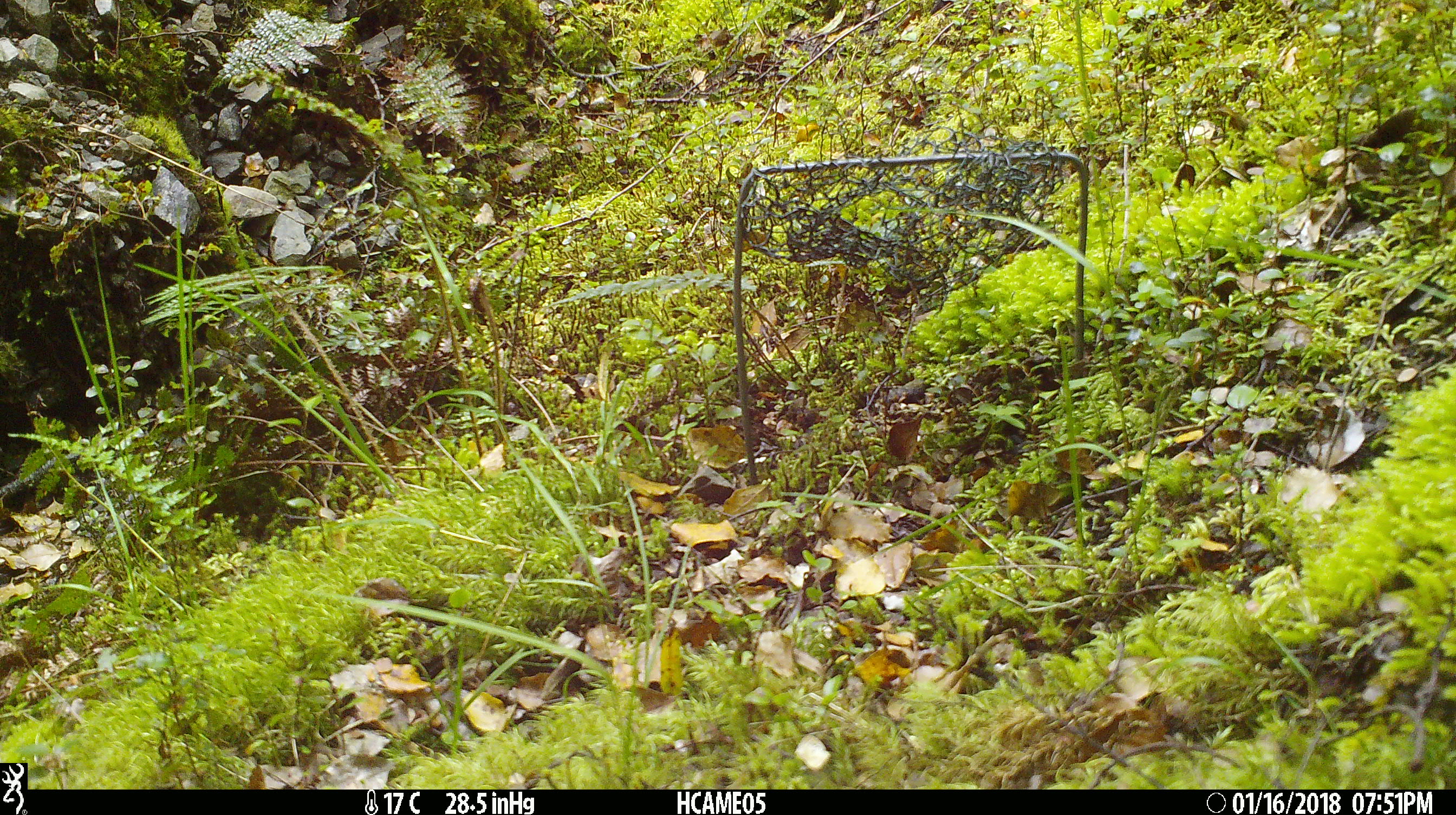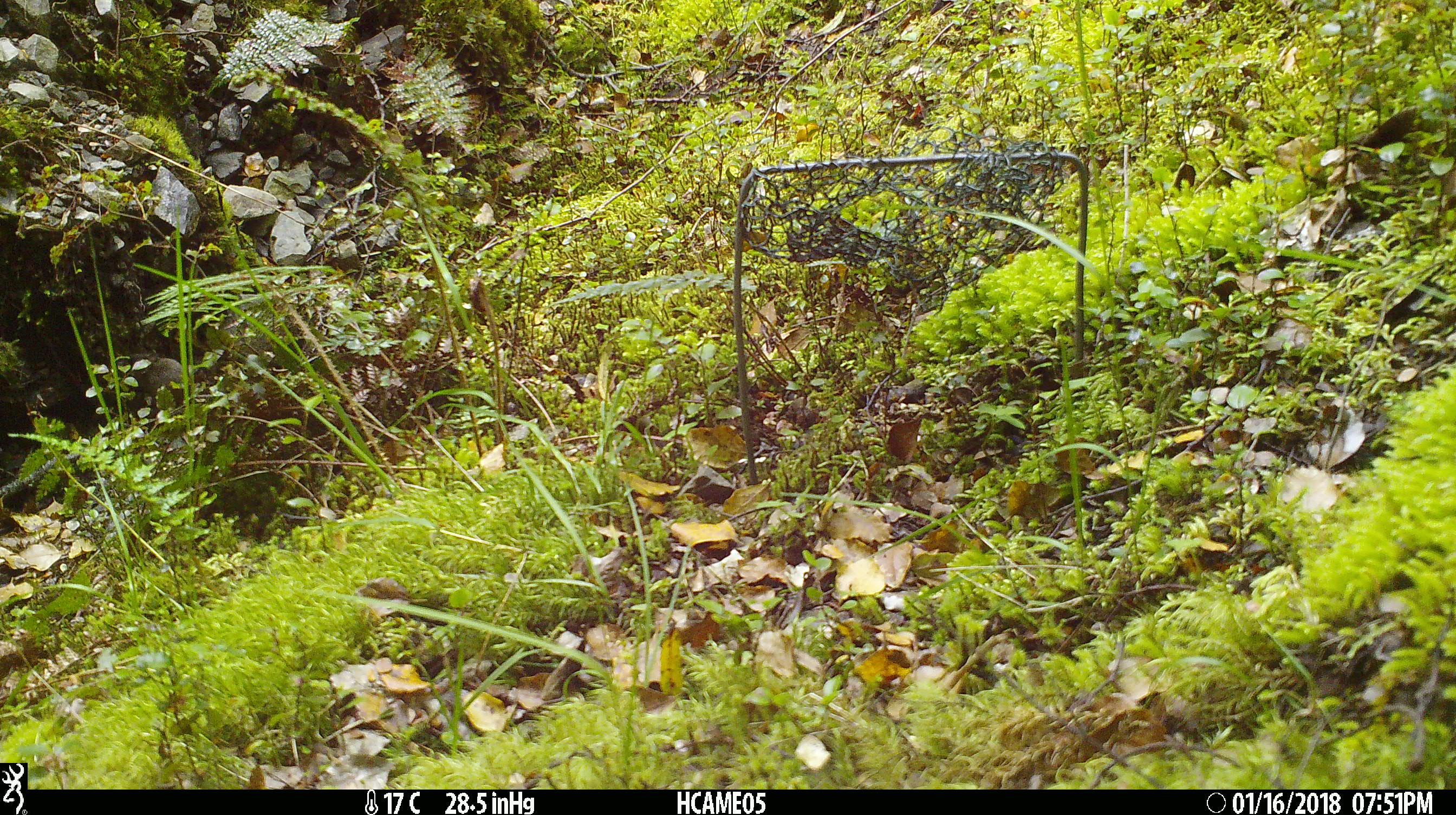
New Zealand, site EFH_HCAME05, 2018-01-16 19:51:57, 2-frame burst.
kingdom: Animalia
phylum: Chordata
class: Mammalia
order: Rodentia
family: Muridae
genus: Mus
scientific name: Mus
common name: mouse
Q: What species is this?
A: Mouse (Mus).